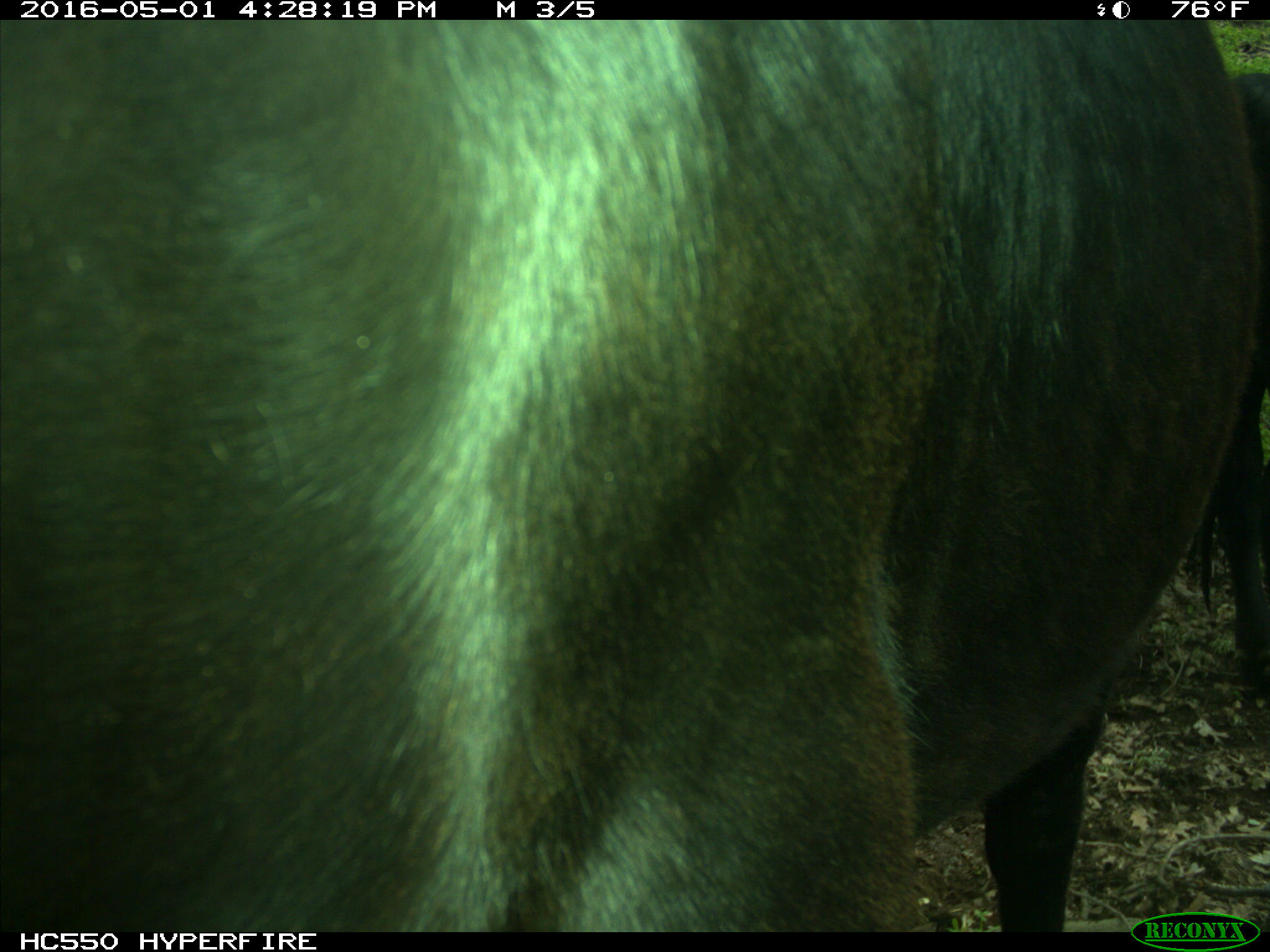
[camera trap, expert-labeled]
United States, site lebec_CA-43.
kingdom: Animalia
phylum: Chordata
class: Mammalia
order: Artiodactyla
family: Bovidae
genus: Bos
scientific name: Bos taurus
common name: domestic cow